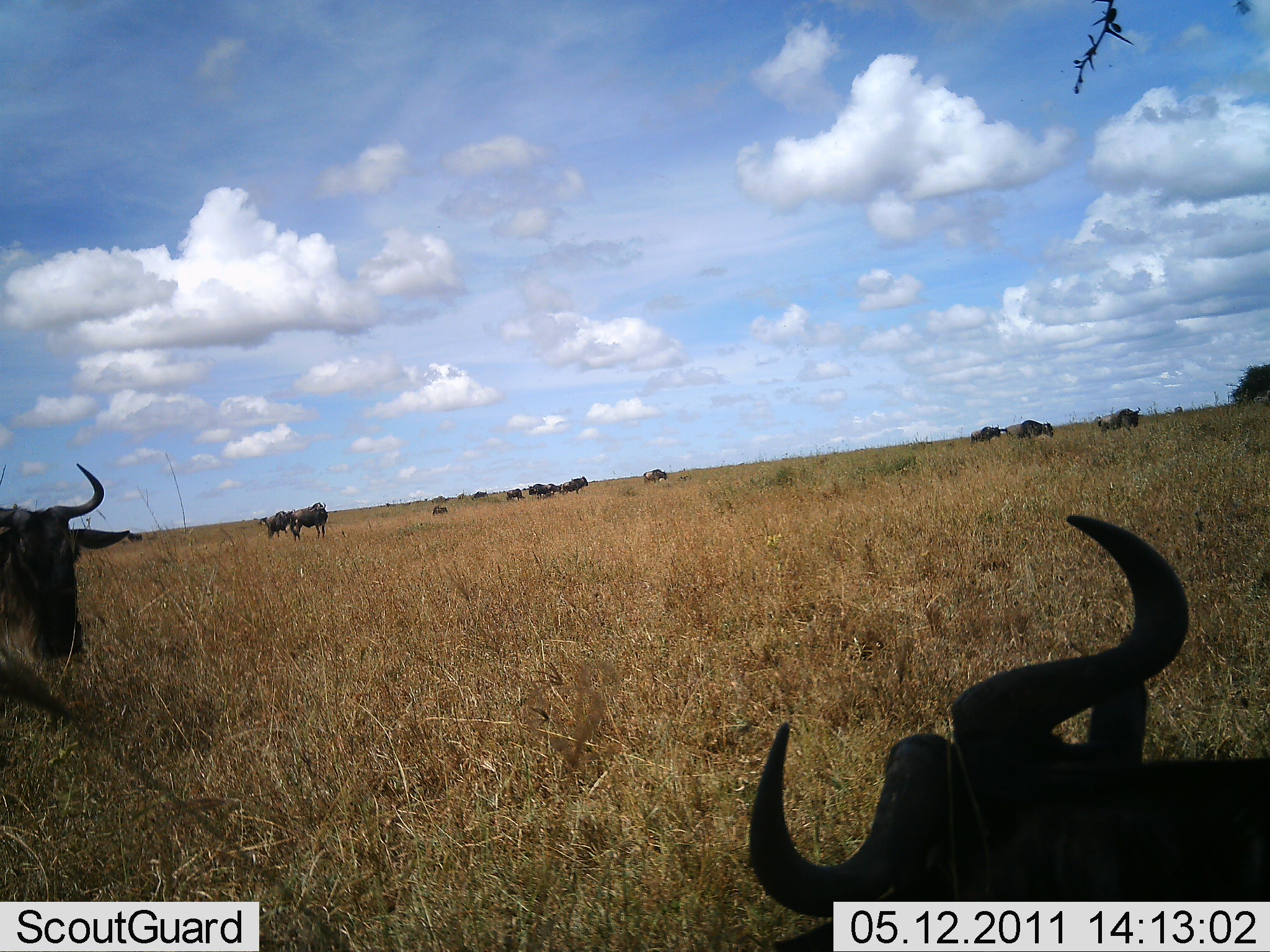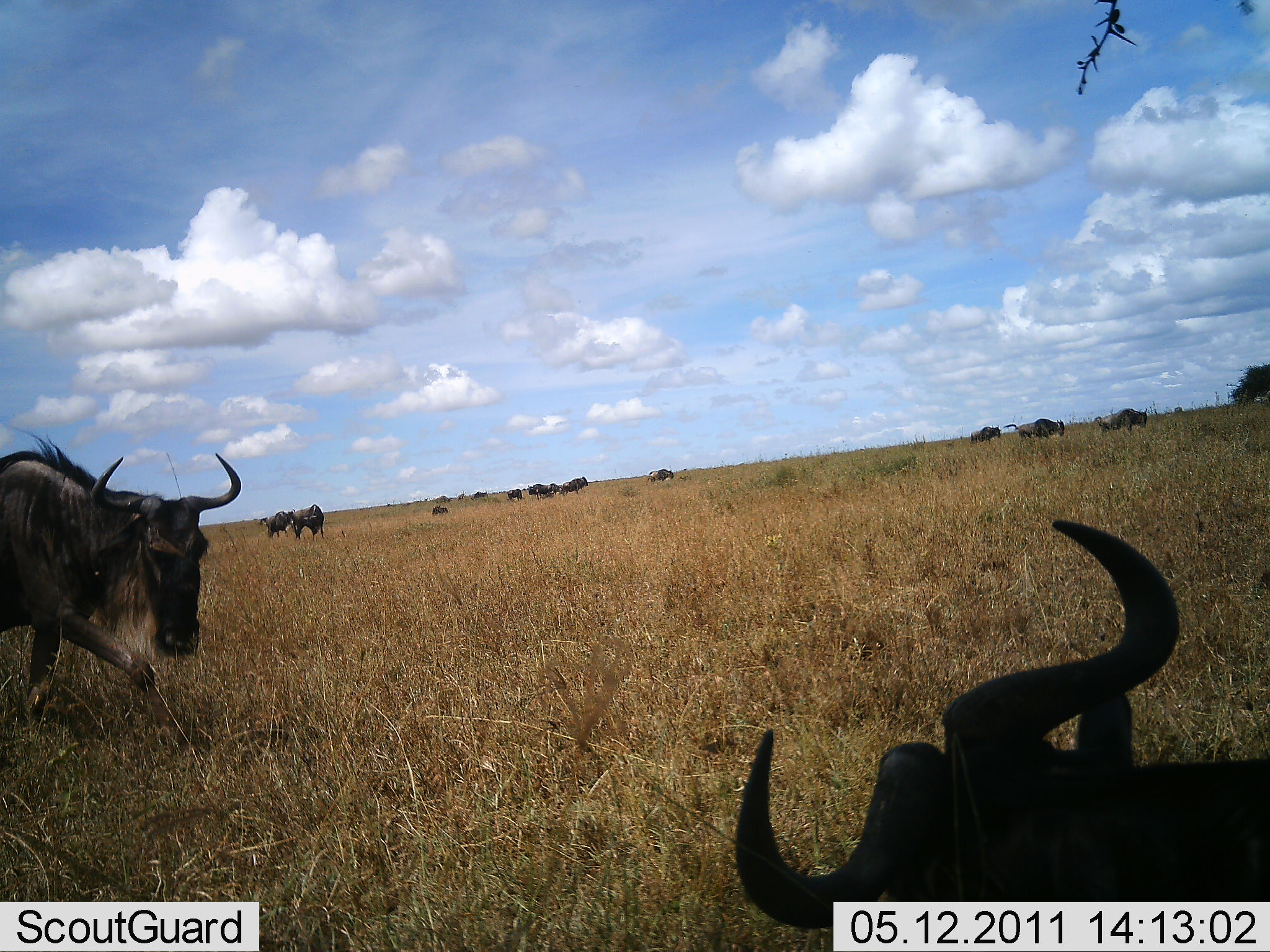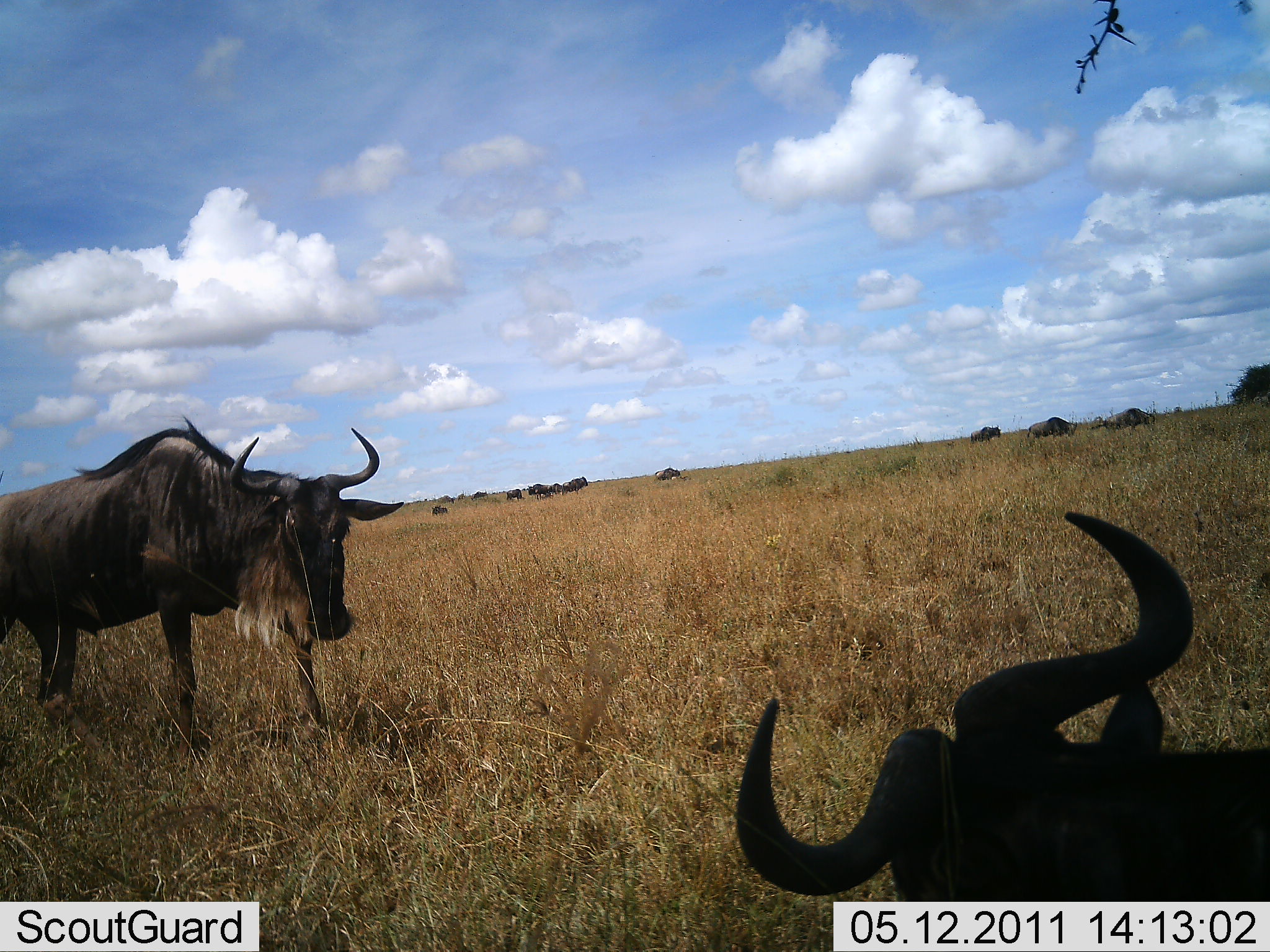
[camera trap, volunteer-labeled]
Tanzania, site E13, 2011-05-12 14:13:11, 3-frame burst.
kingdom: Animalia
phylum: Chordata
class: Mammalia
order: Artiodactyla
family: Bovidae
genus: Connochaetes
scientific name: Connochaetes taurinus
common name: blue wildebeest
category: wildebeest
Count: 11-50.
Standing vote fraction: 47%.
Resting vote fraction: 53%.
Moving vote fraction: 93%.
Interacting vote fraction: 13%.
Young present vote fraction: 0%.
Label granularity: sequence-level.